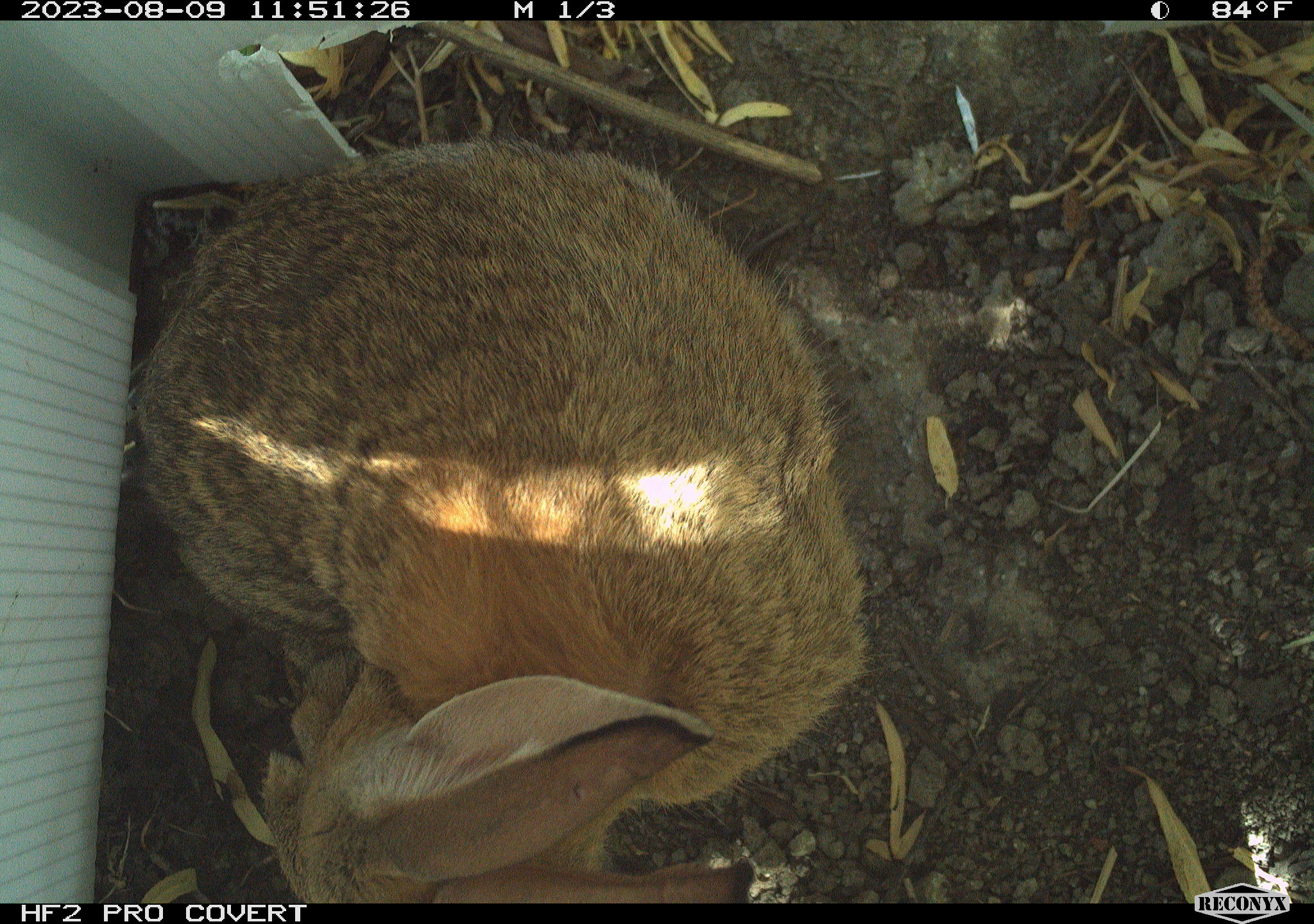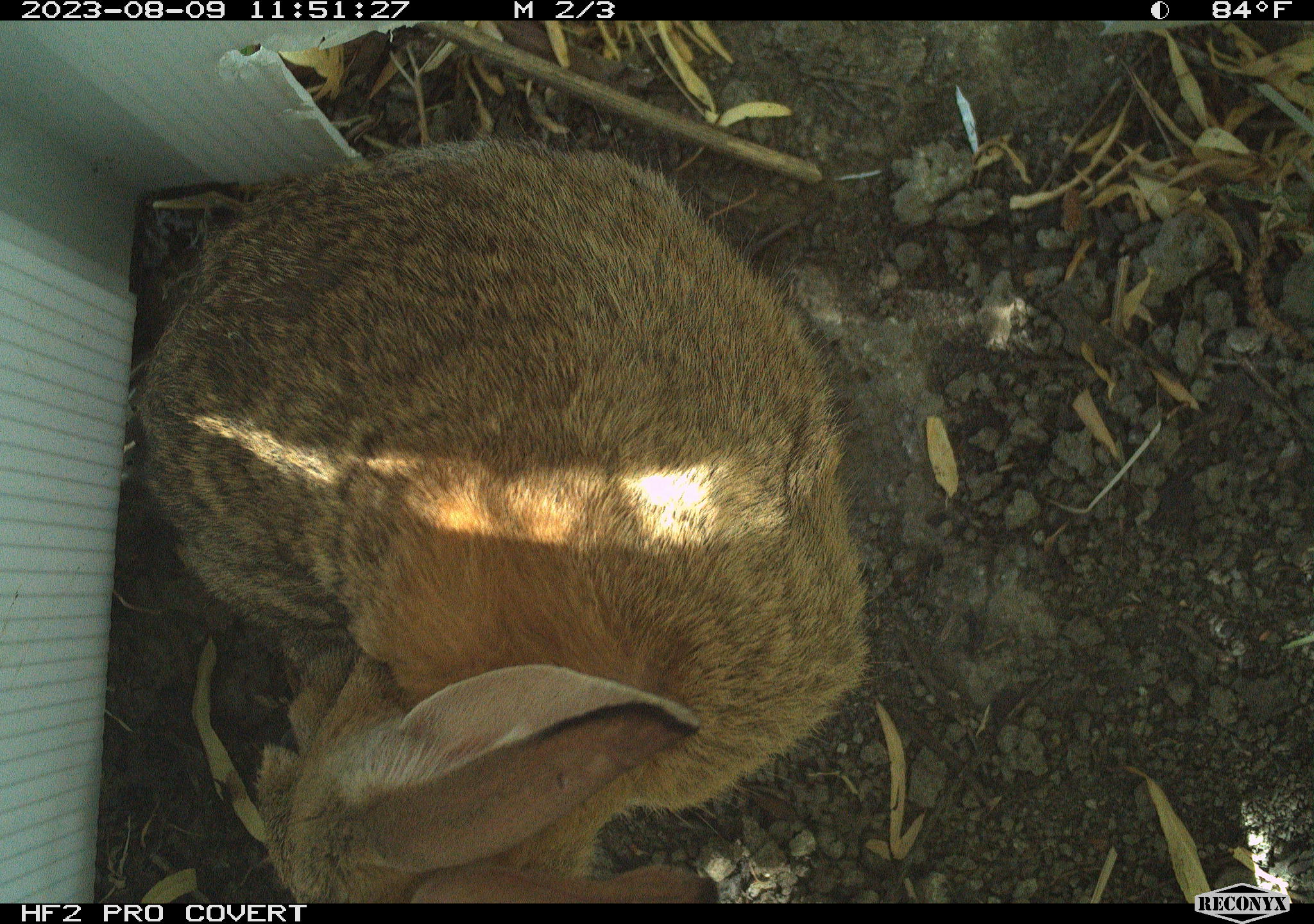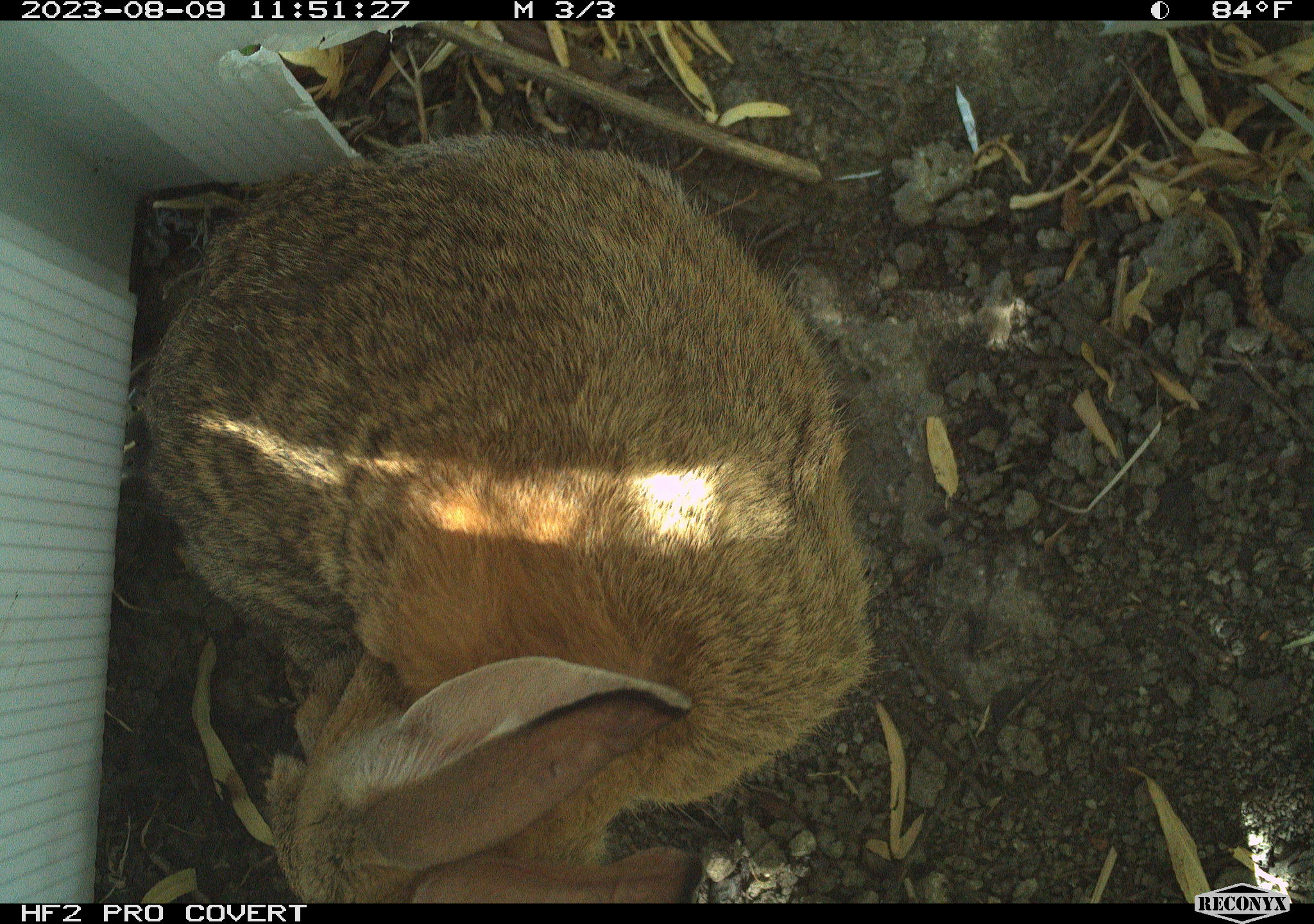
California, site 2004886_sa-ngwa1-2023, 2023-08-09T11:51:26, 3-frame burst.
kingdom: Animalia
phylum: Chordata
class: Mammalia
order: Lagomorpha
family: Leporidae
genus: Sylvilagus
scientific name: Sylvilagus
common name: cottontail rabbits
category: sylvilagus species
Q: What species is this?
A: Sylvilagus species (cottontail rabbits) (Sylvilagus).